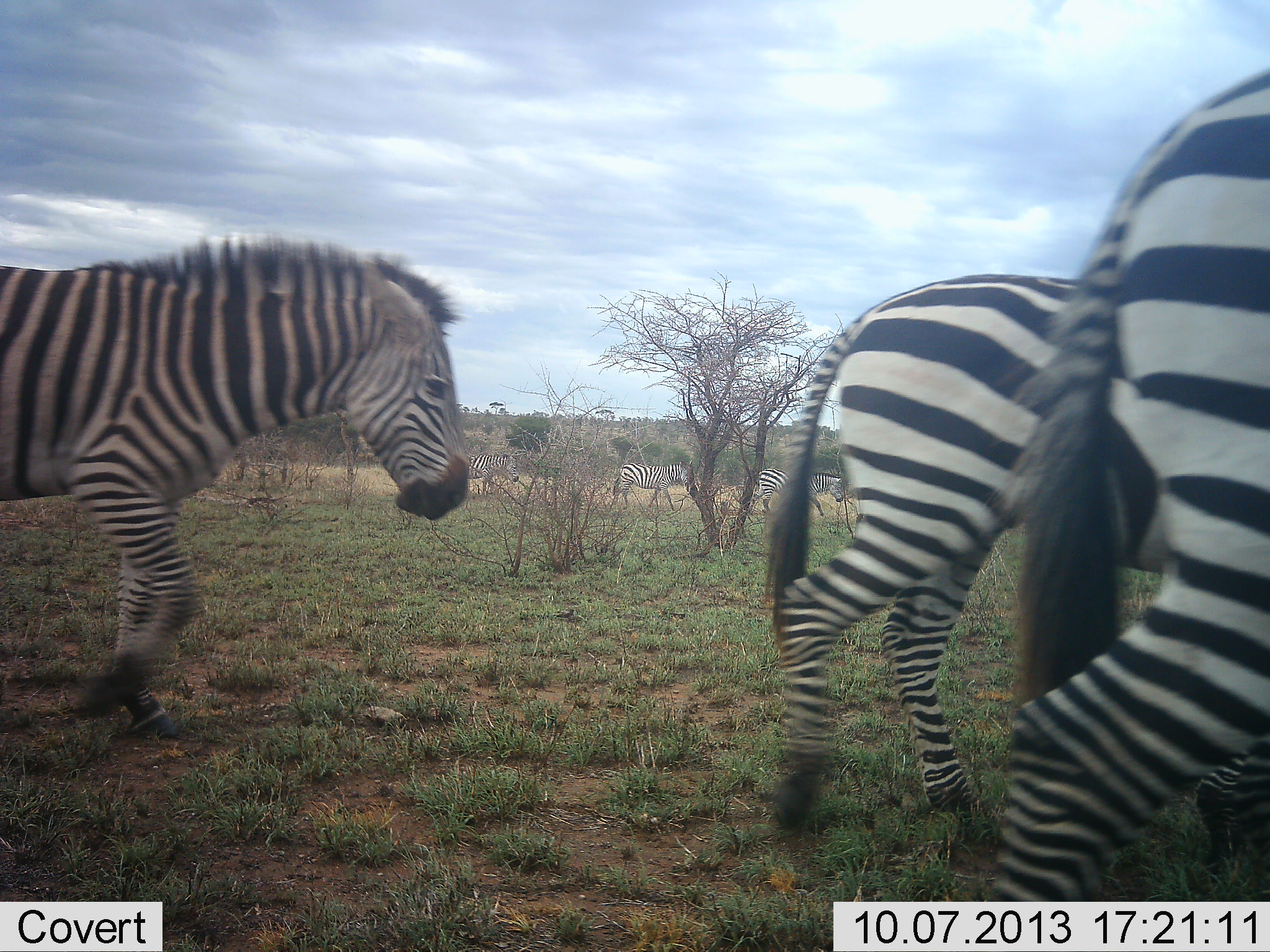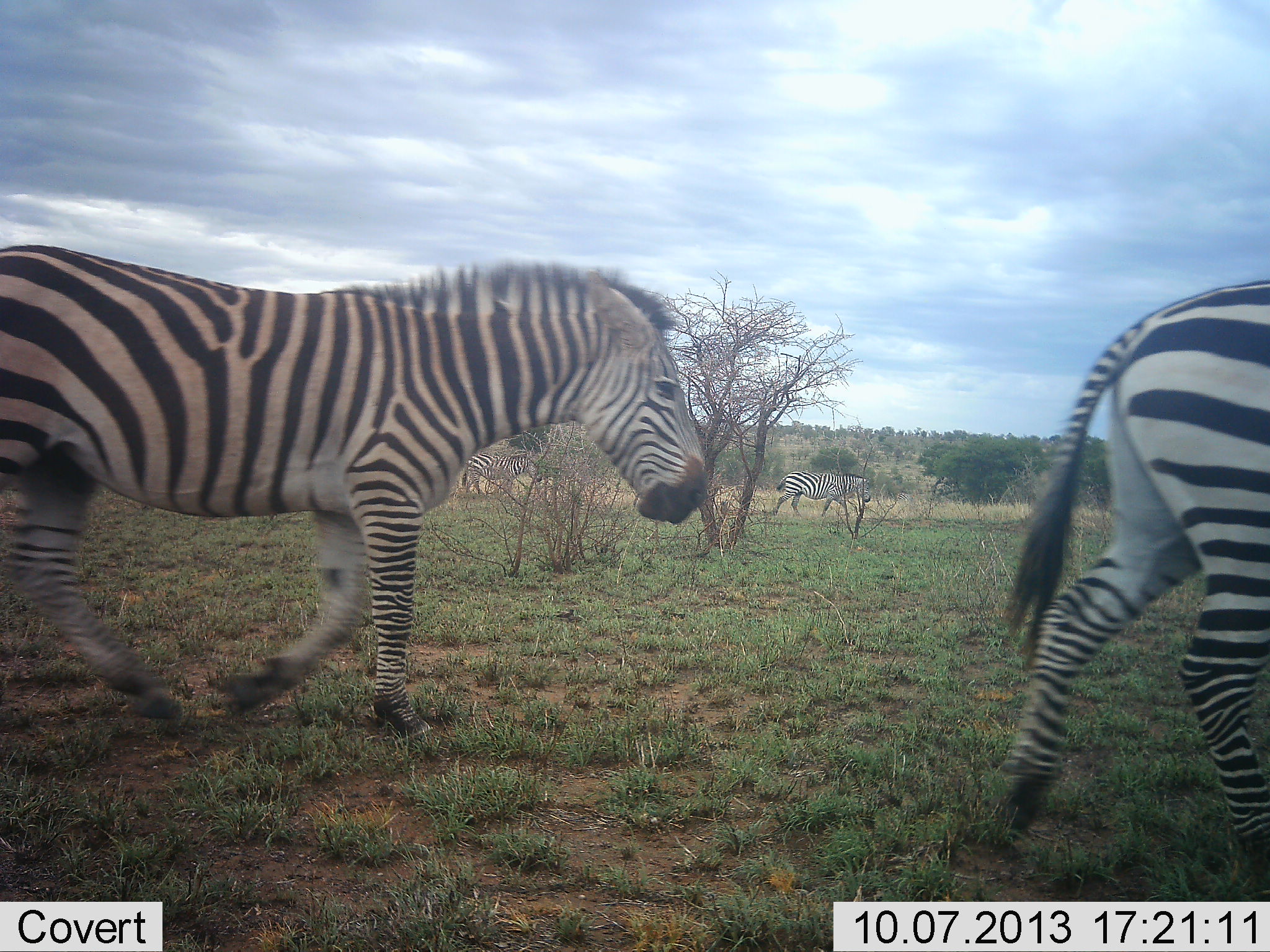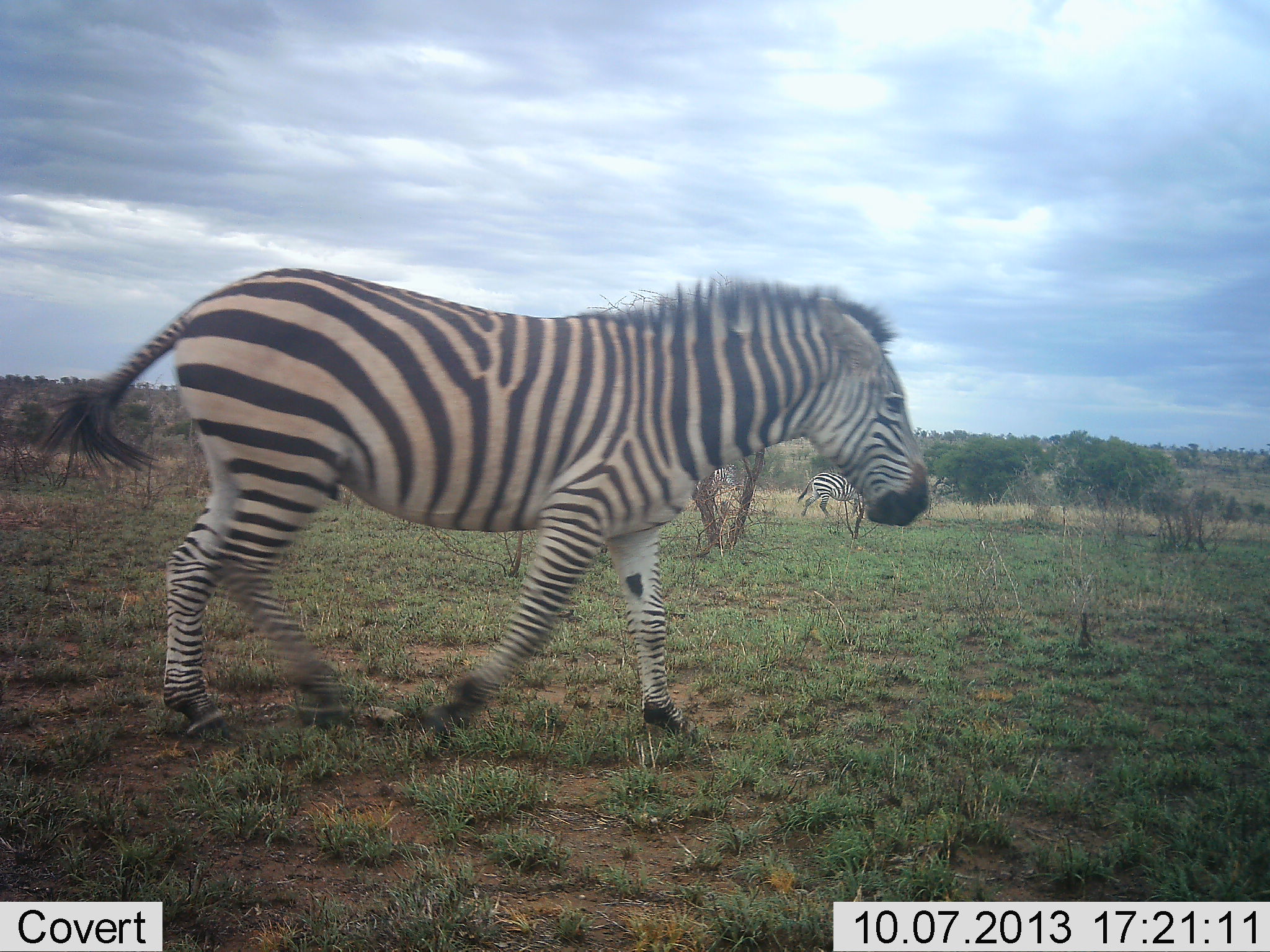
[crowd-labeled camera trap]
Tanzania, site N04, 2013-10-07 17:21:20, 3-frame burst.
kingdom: Animalia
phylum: Chordata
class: Mammalia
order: Perissodactyla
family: Equidae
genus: Equus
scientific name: Equus quagga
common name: plains zebra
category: zebra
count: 5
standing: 0%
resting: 0%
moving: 100%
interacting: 0%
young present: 0%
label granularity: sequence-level